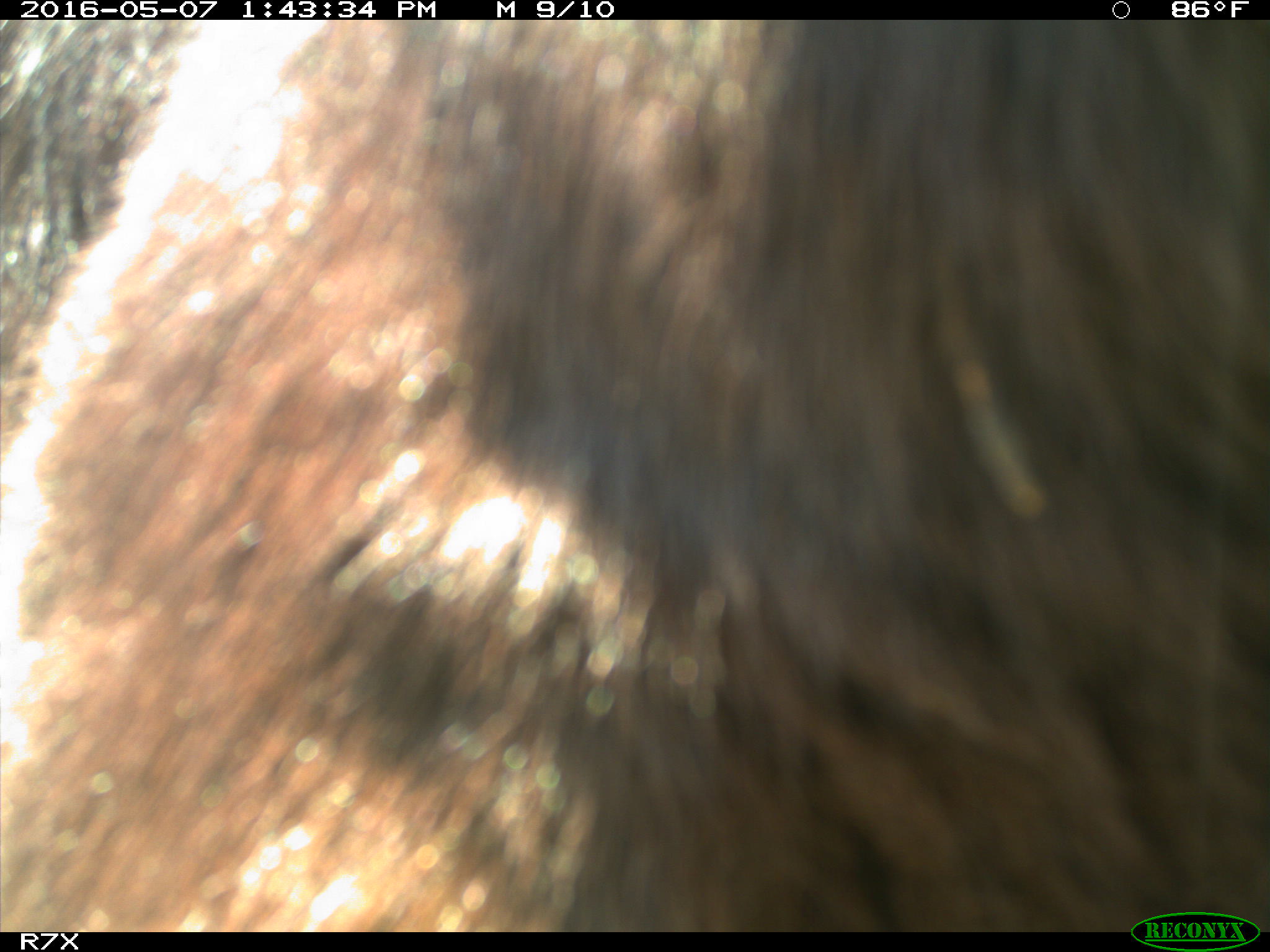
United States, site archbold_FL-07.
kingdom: Animalia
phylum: Chordata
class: Mammalia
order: Artiodactyla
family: Bovidae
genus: Bos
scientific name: Bos taurus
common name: domestic cow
Bos taurus (domestic cow).